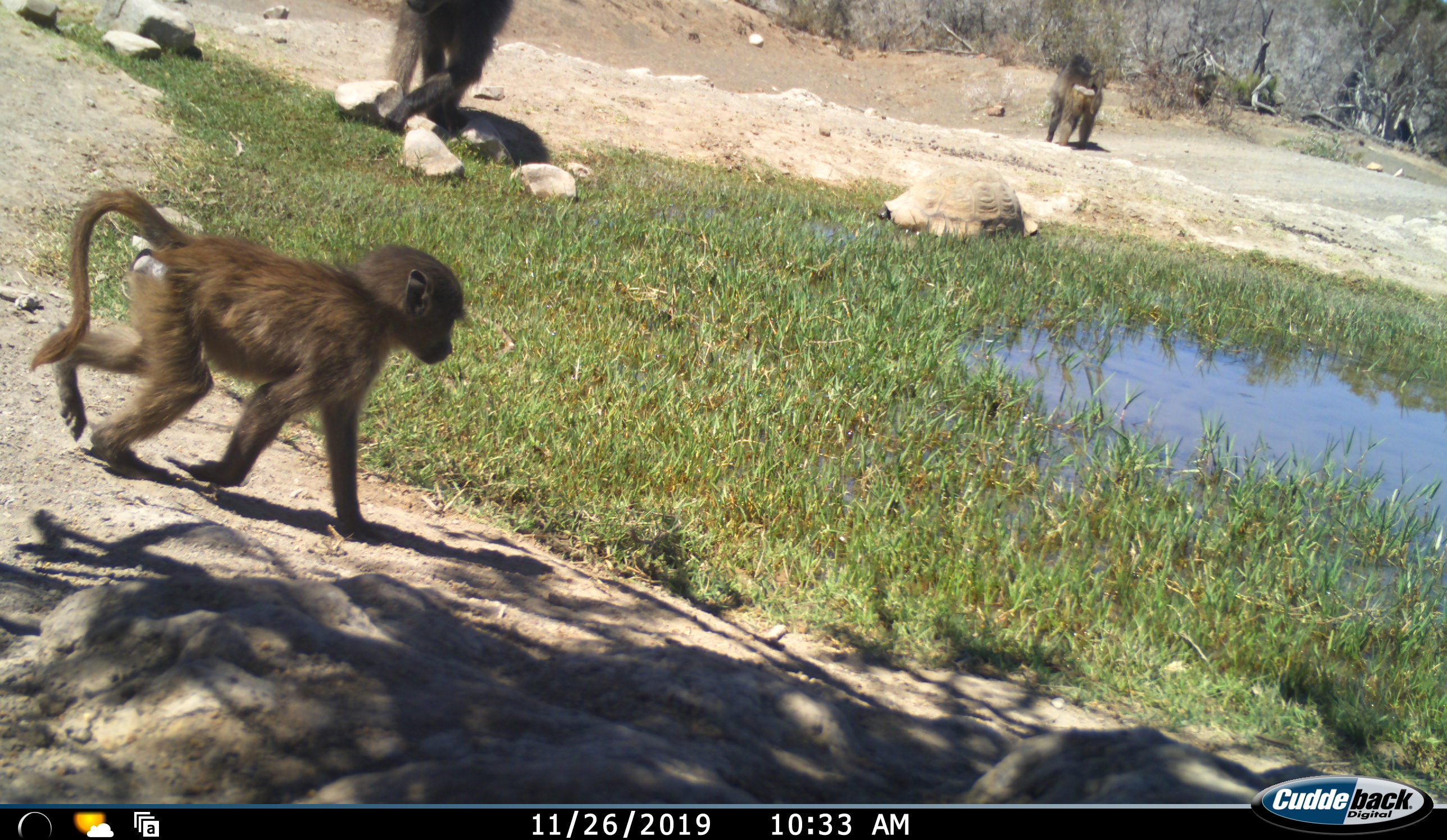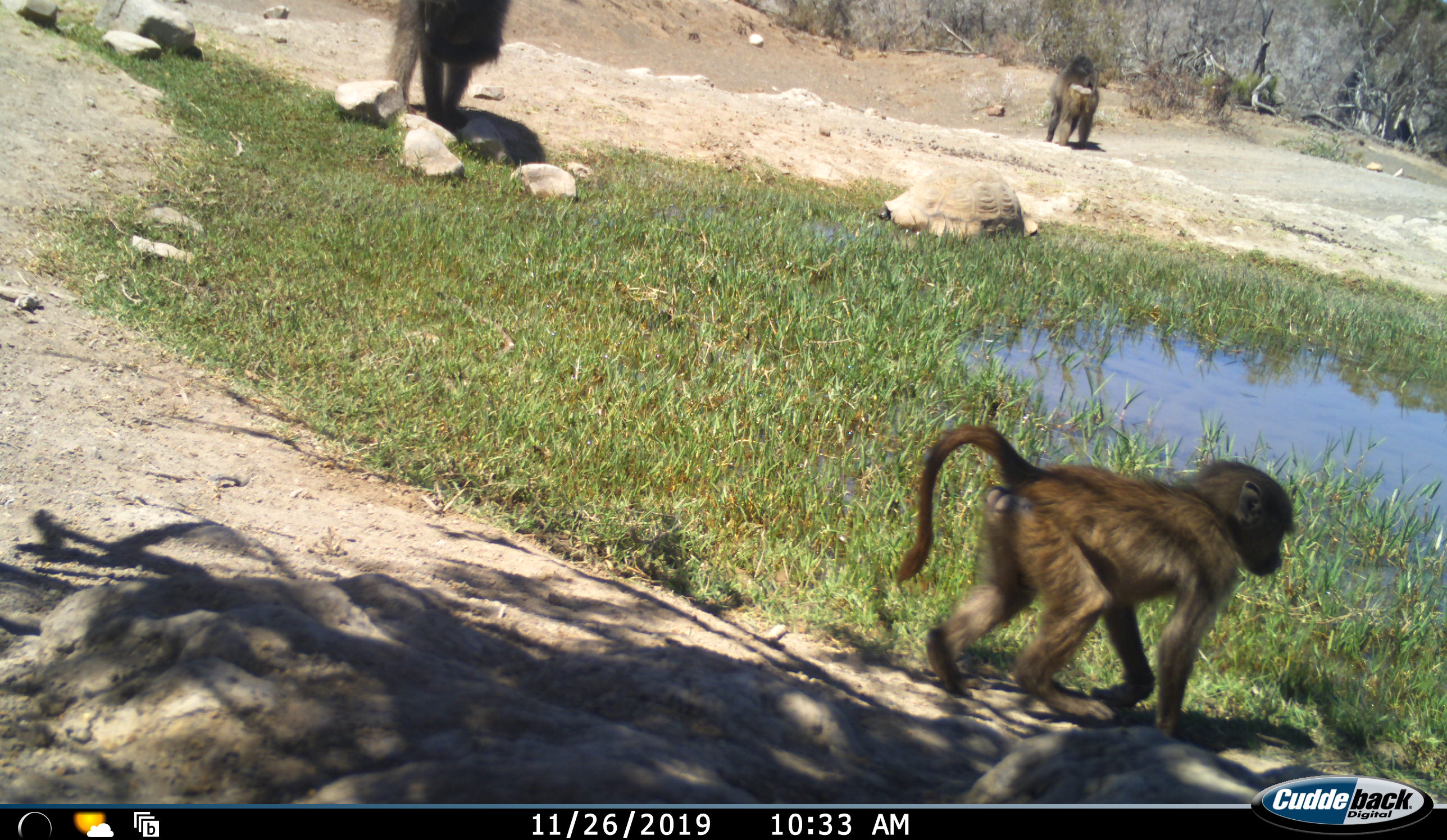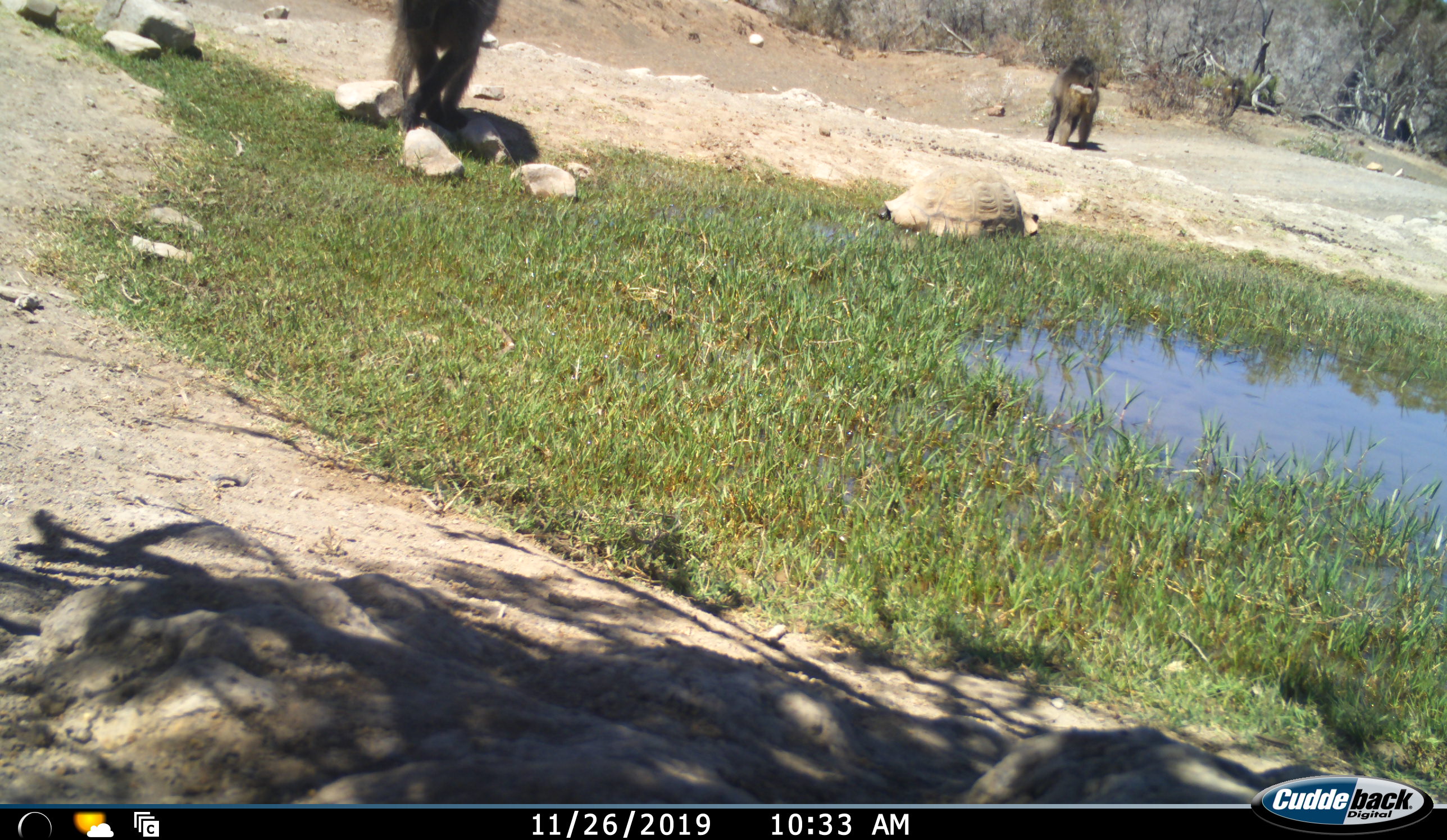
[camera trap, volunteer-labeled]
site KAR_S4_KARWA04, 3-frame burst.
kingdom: Animalia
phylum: Chordata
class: Mammalia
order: Primates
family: Cercopithecidae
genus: Papio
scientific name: Papio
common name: baboon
Baboon (Papio), count 3. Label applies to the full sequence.